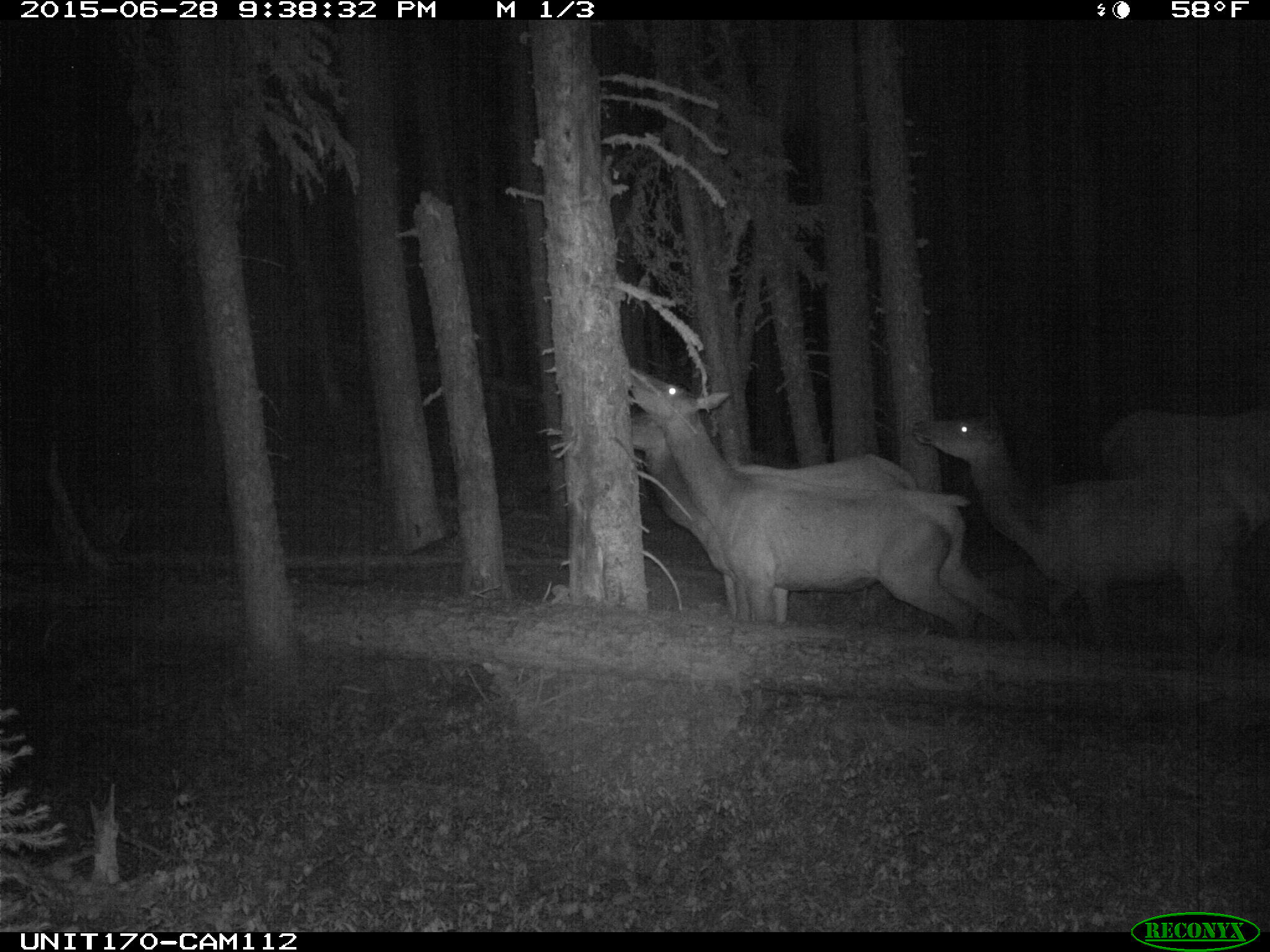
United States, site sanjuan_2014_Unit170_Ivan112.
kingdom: Animalia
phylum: Chordata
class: Mammalia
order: Artiodactyla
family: Cervidae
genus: Cervus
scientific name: Cervus elaphus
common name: red deer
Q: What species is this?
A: Cervus elaphus (red deer).